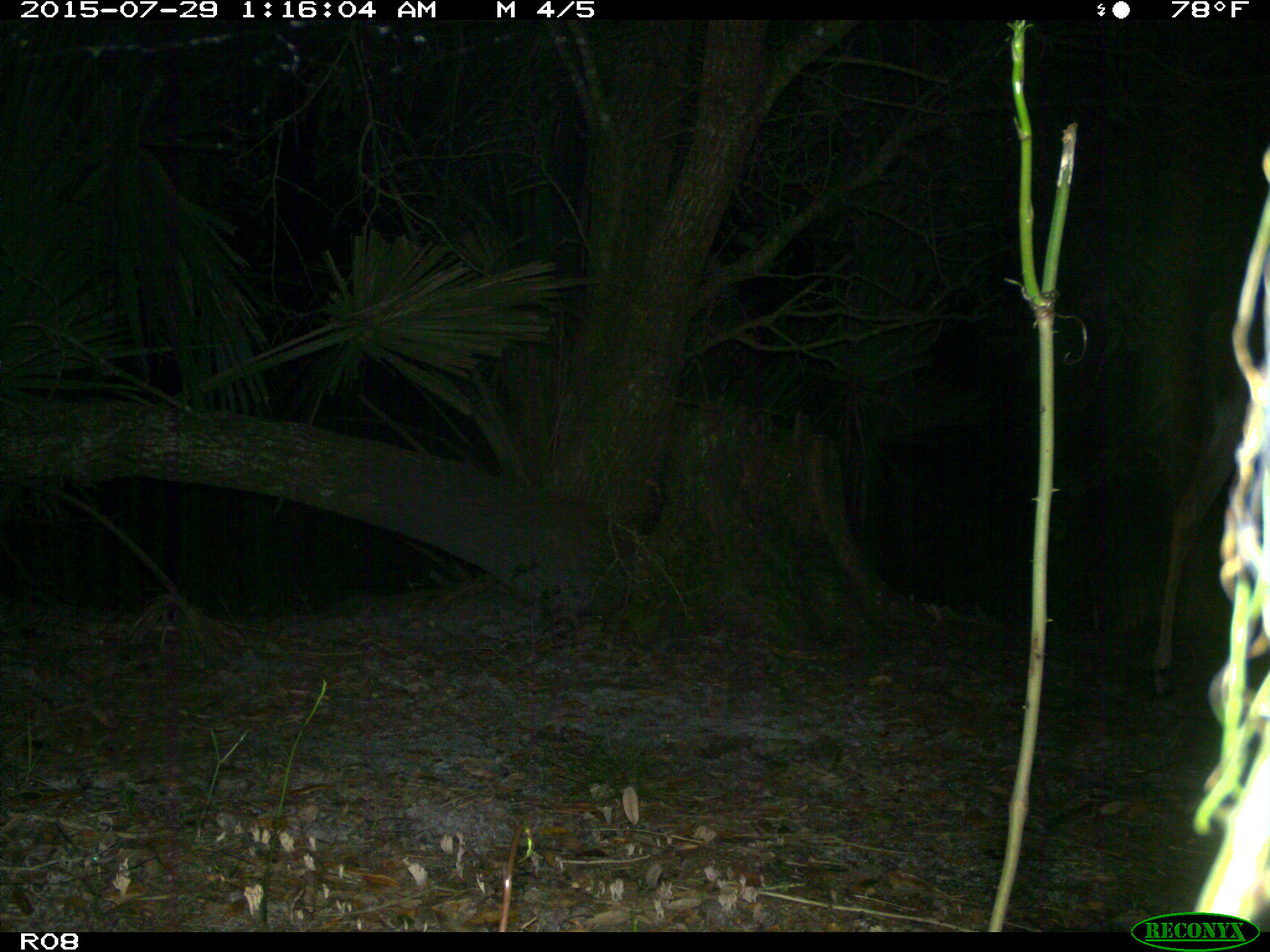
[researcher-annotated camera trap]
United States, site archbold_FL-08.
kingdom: Animalia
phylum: Chordata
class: Mammalia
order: Artiodactyla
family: Cervidae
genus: Odocoileus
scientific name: Odocoileus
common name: deer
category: unidentified deer